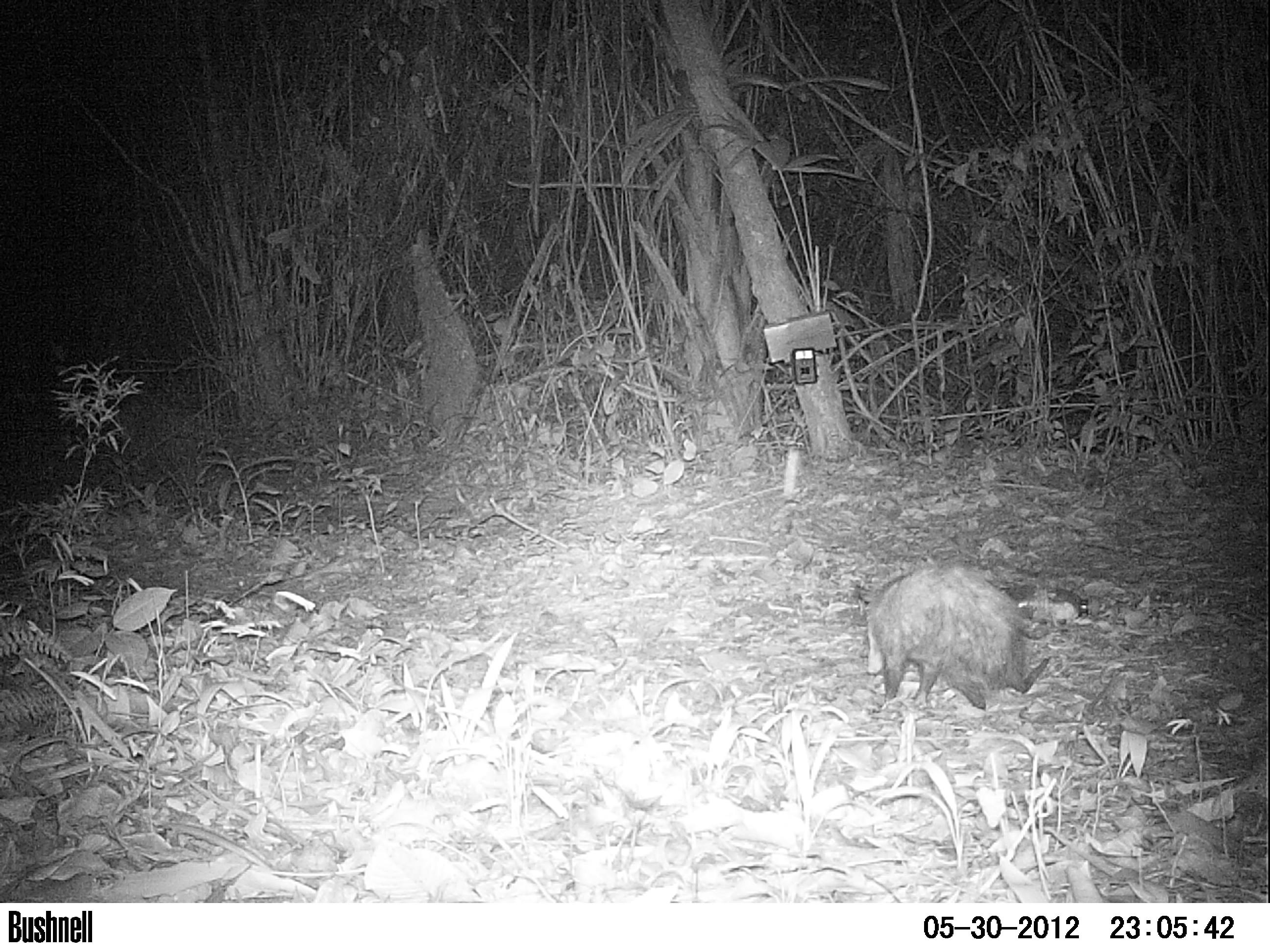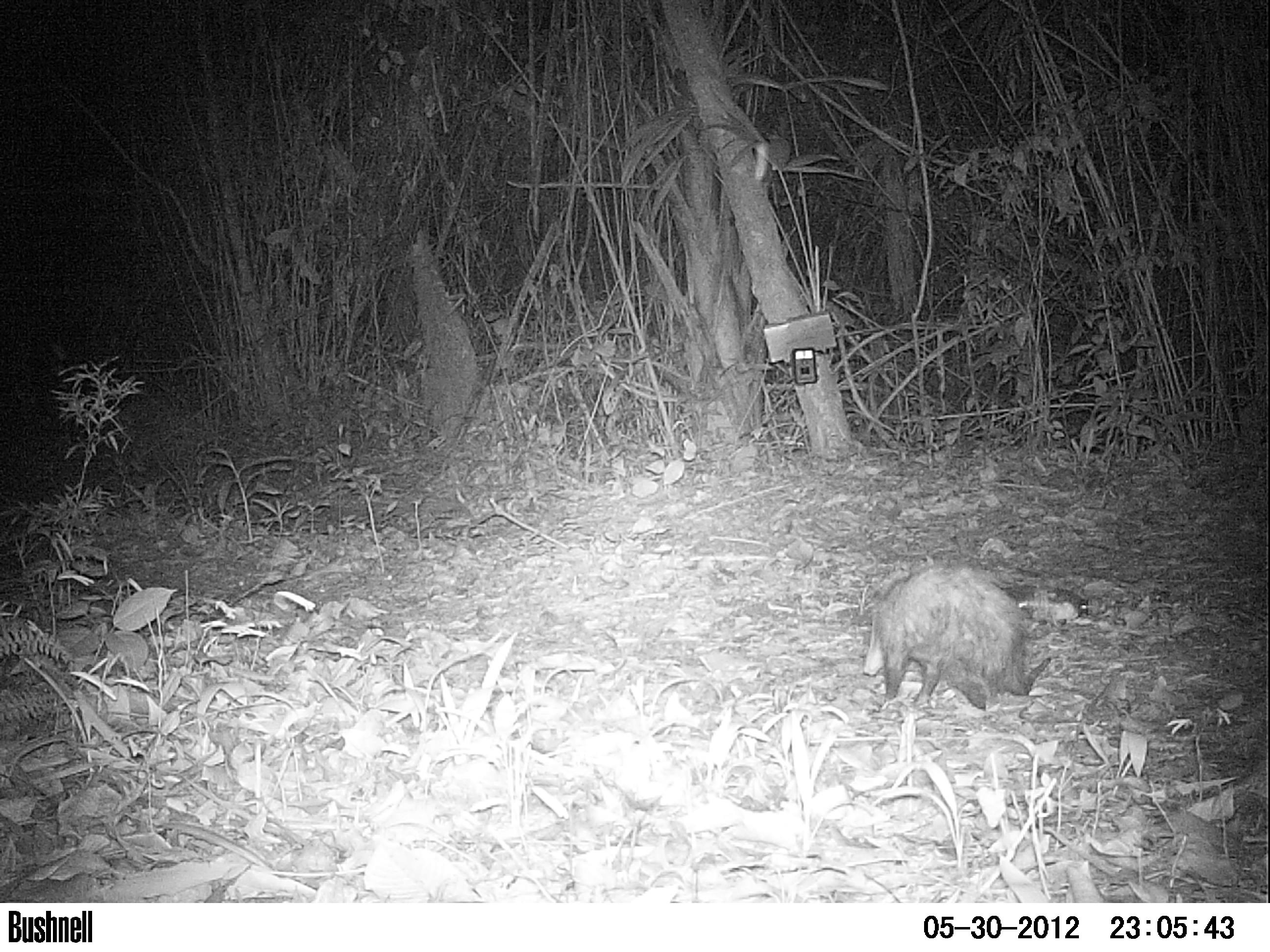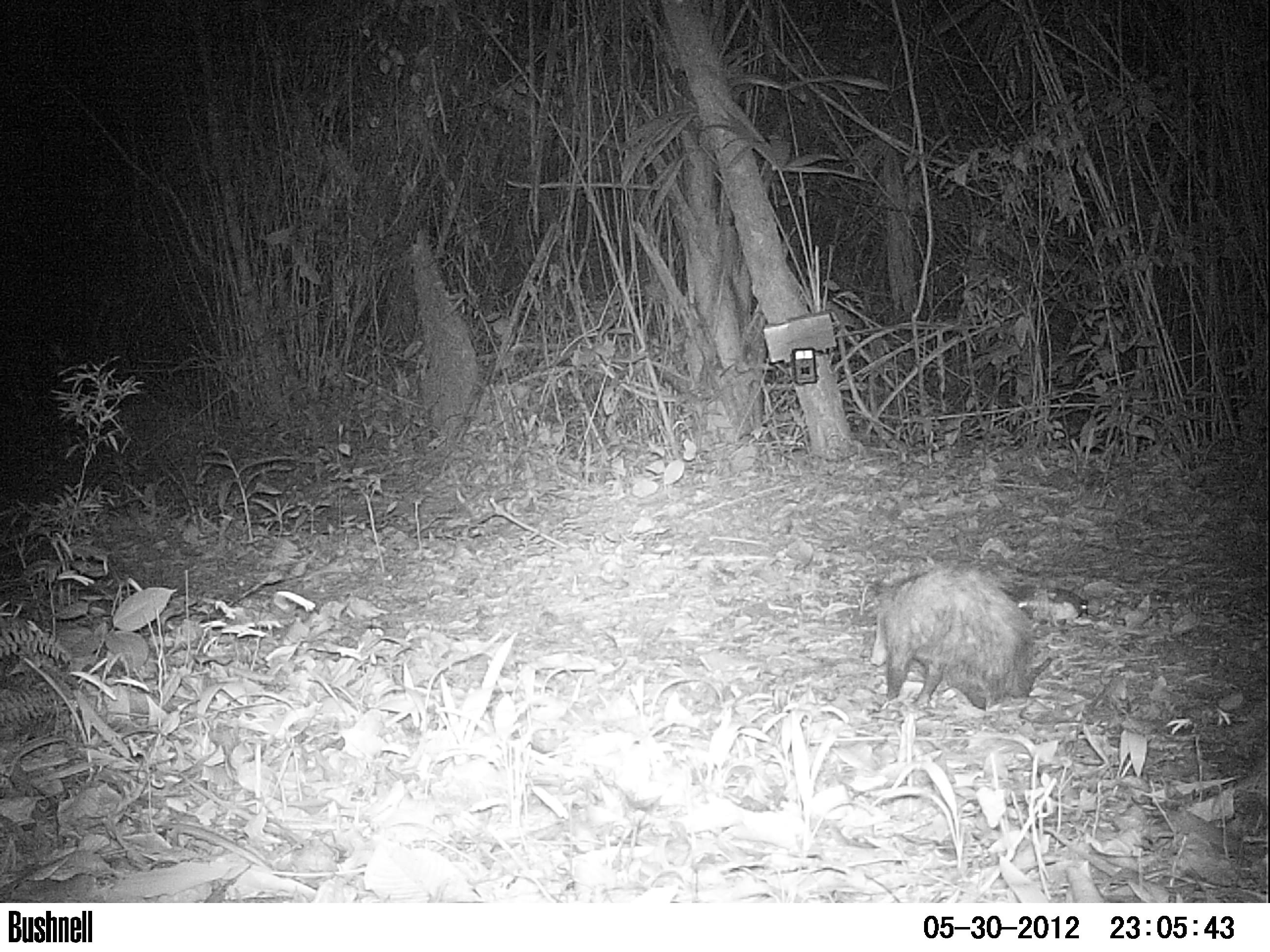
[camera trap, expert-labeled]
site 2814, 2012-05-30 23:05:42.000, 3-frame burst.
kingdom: Animalia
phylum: Chordata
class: Mammalia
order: Didelphimorphia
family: Didelphidae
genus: Didelphis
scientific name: Didelphis virginiana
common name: virginia opossum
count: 1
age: adult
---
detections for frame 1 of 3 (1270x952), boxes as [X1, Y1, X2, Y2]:
didelphis virginiana: [846, 556, 1059, 719]